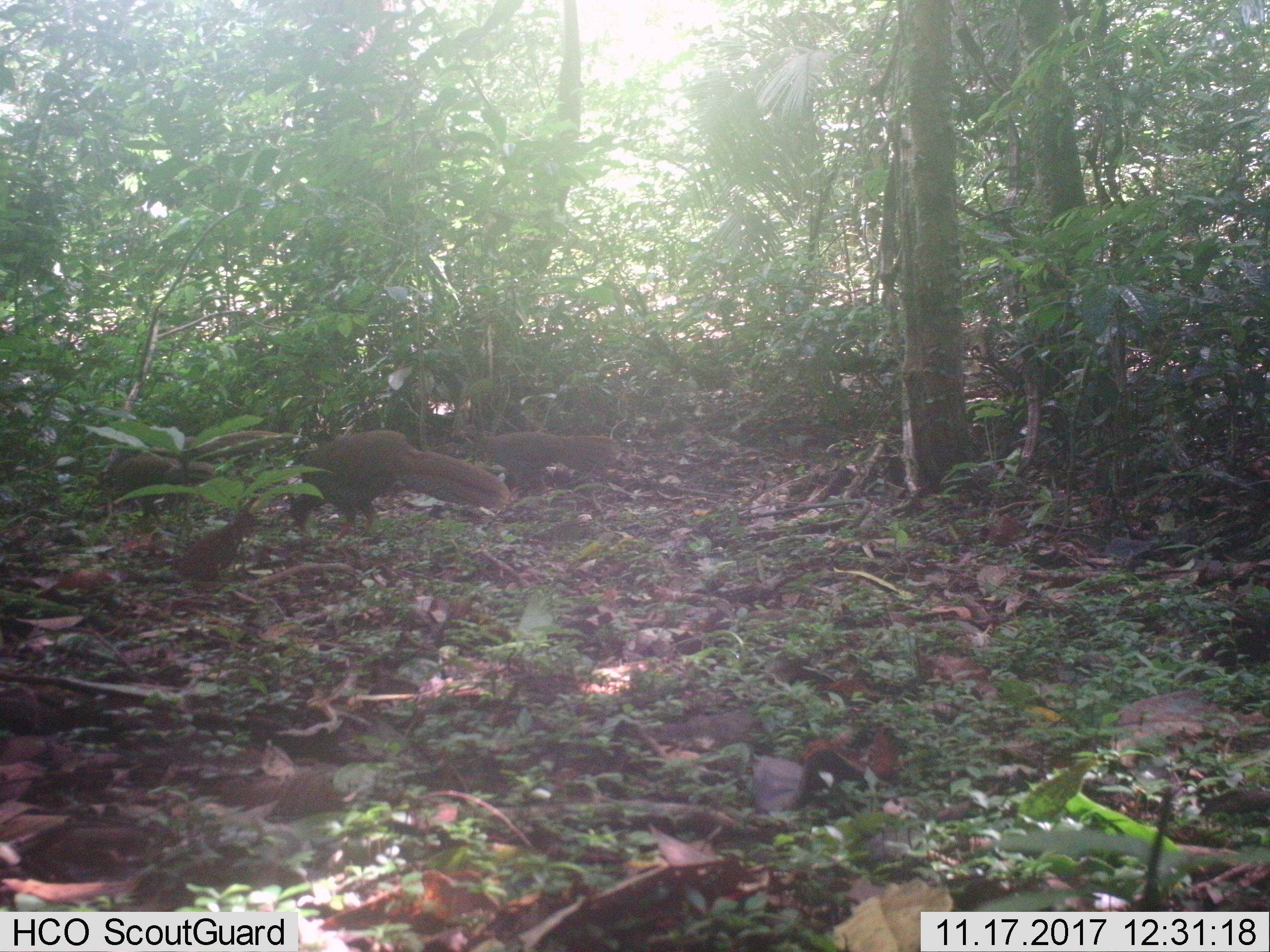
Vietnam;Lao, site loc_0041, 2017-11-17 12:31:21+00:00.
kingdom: Animalia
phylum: Chordata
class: Aves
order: Galliformes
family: Phasianidae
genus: Lophura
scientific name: Lophura nycthemera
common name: silver pheasant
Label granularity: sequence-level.